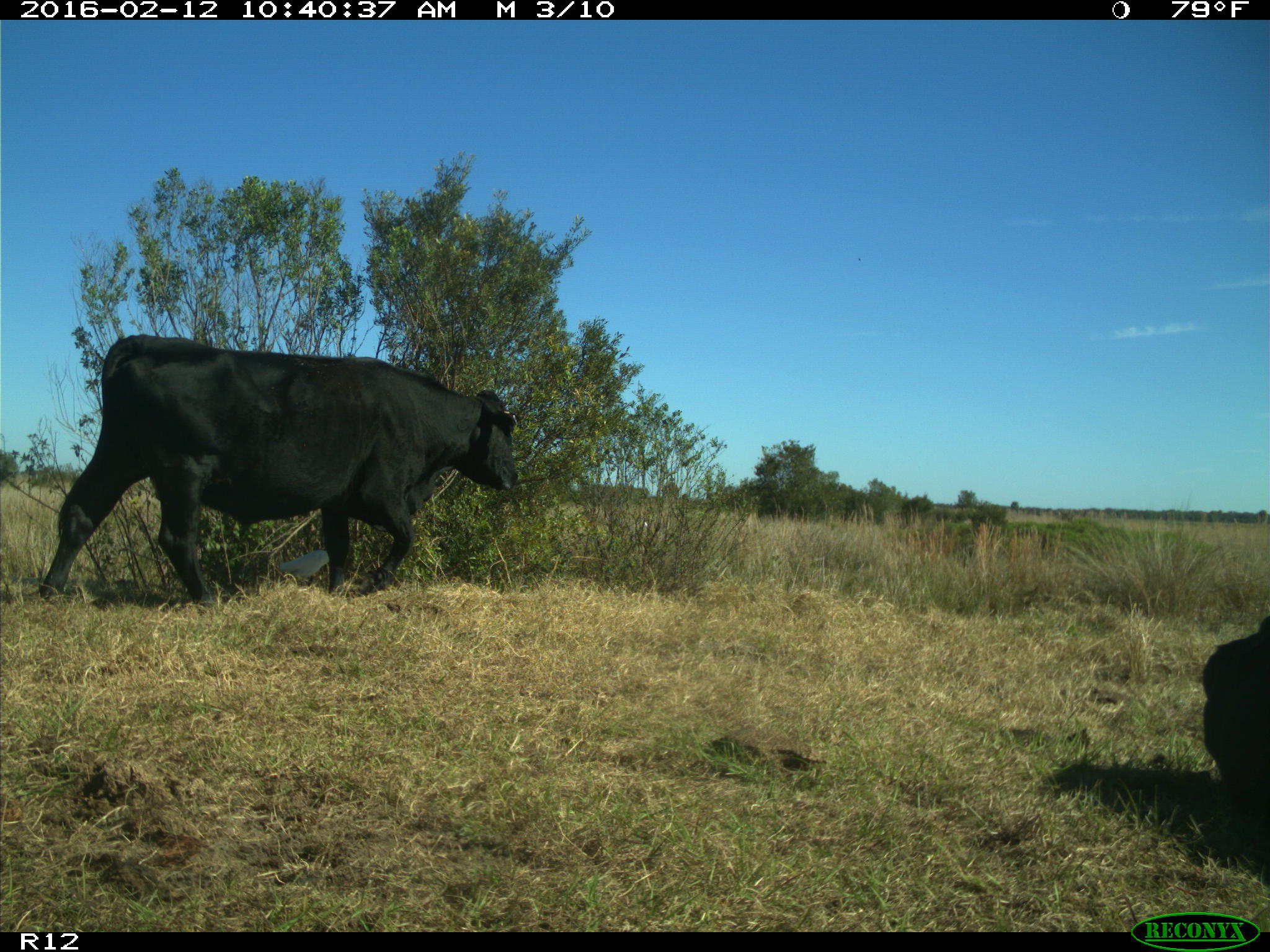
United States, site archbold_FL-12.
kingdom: Animalia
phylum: Chordata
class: Mammalia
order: Artiodactyla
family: Bovidae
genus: Bos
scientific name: Bos taurus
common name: domestic cow